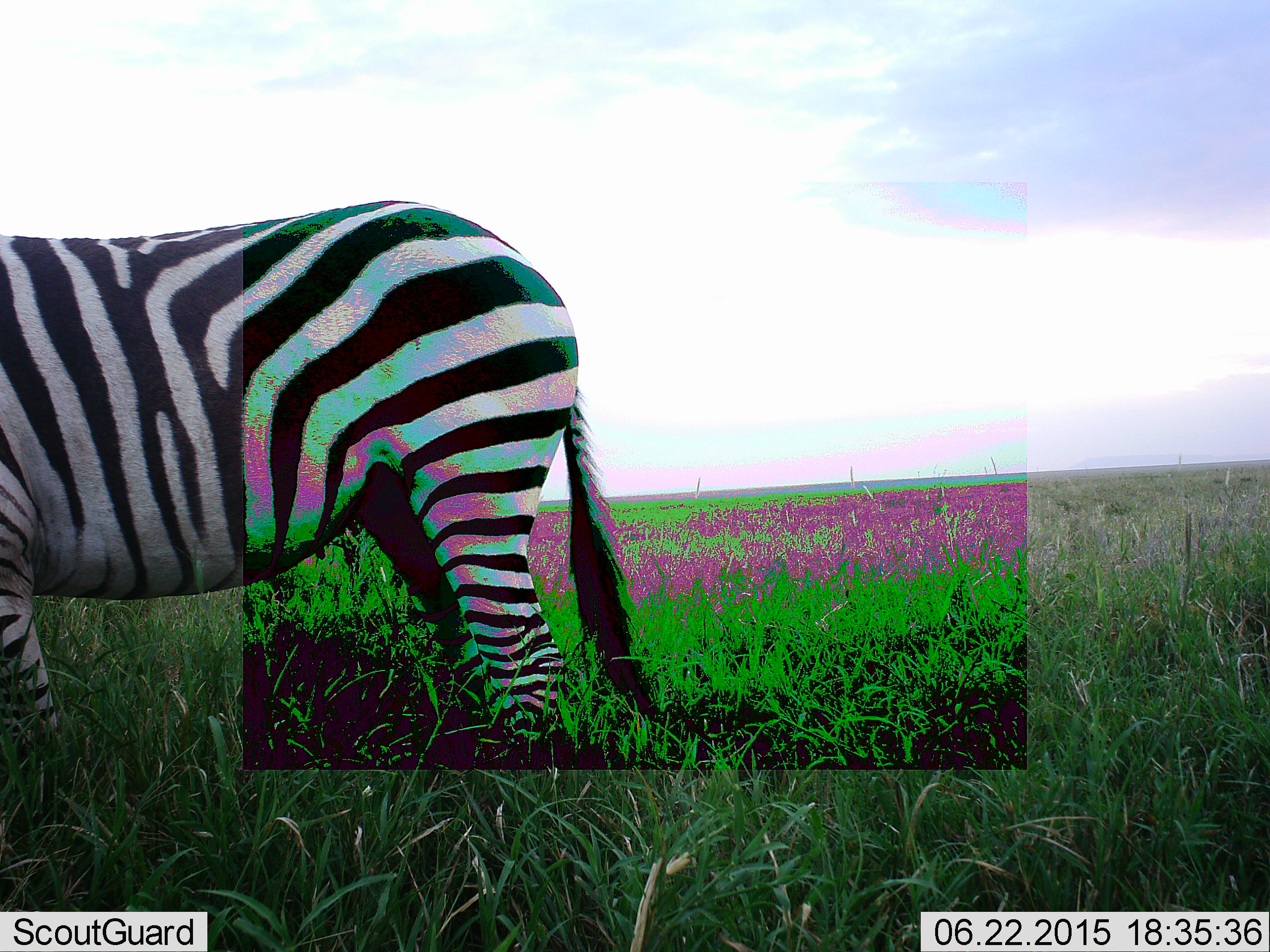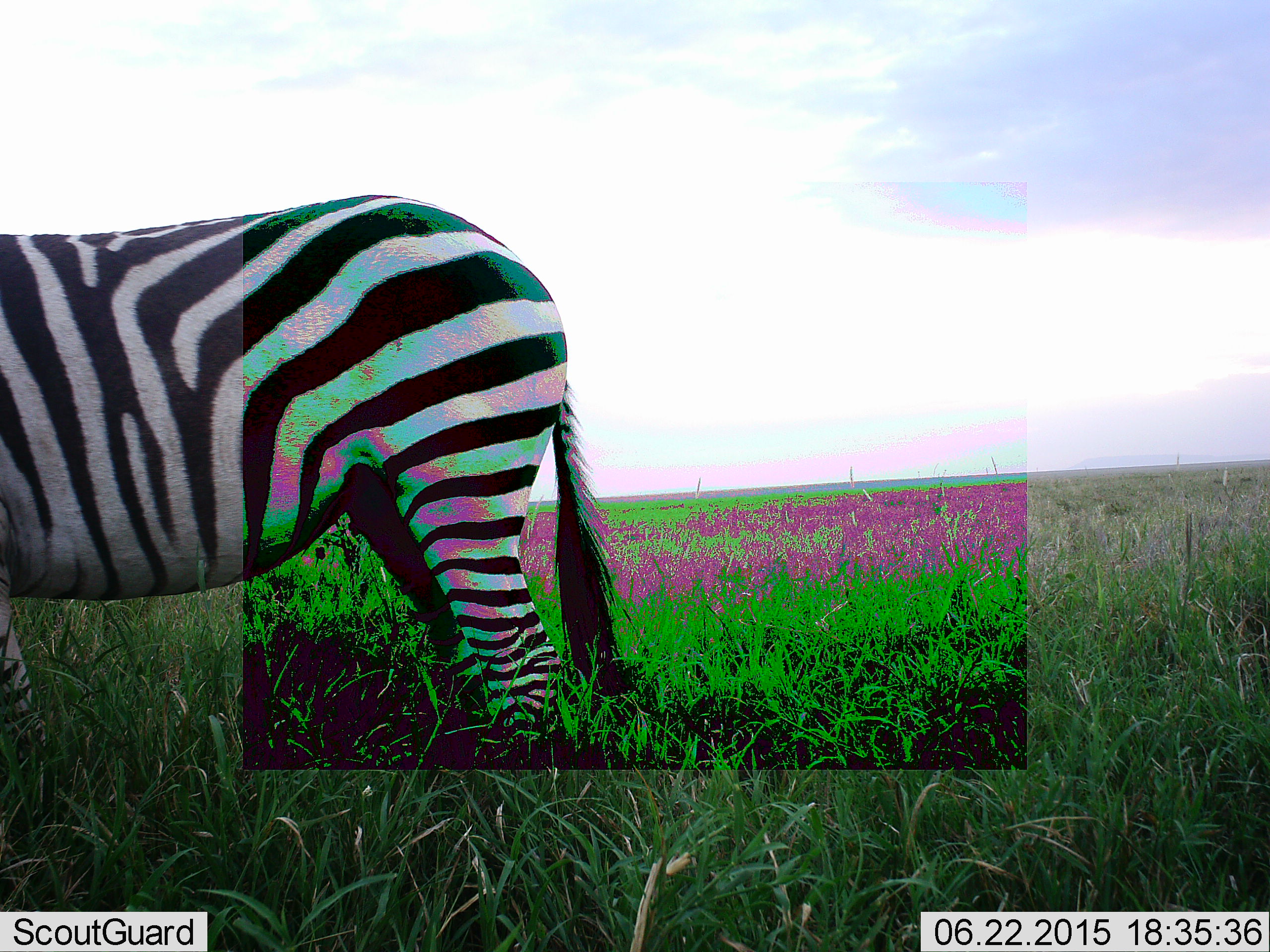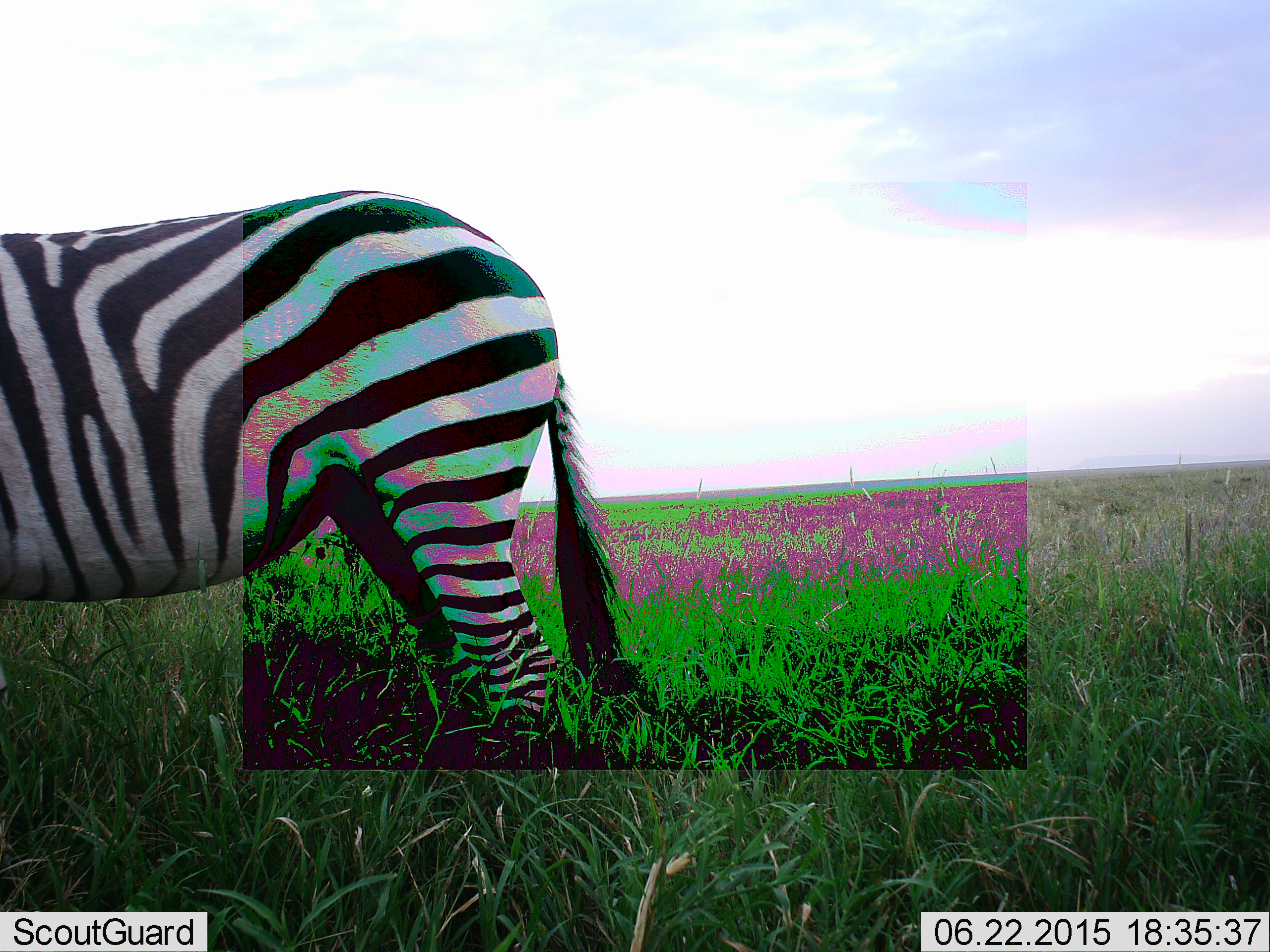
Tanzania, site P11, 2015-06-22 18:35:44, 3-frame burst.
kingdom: Animalia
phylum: Chordata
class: Mammalia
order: Perissodactyla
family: Equidae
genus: Equus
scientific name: Equus quagga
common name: plains zebra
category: zebra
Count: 1.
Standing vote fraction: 80%.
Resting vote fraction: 0%.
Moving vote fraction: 20%.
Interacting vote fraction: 0%.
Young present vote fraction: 0%.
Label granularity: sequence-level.